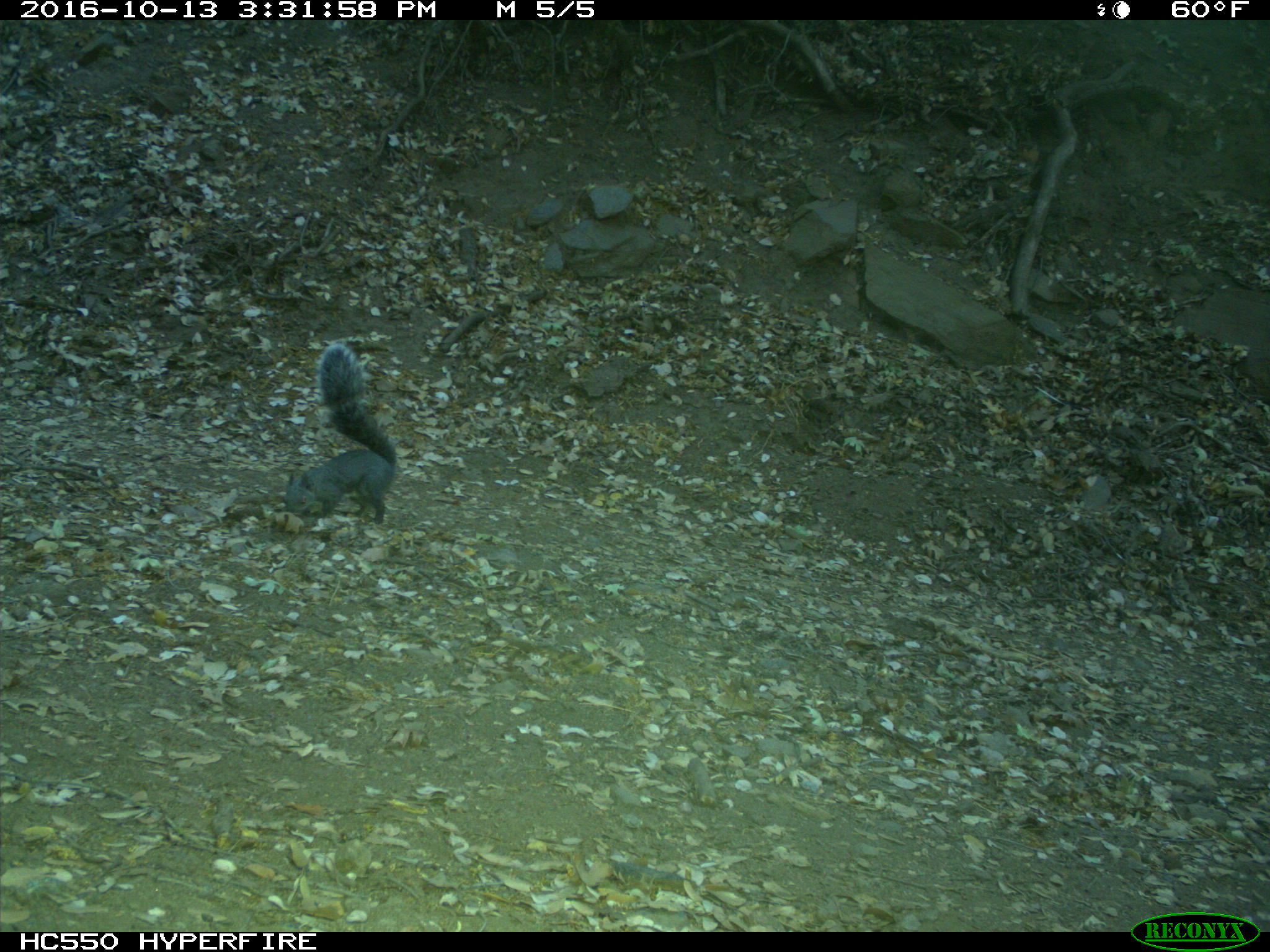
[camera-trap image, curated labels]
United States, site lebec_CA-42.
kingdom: Animalia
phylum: Chordata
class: Mammalia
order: Rodentia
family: Sciuridae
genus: Sciurus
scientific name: Sciurus carolinensis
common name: eastern gray squirrel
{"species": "Sciurus carolinensis (eastern gray squirrel)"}